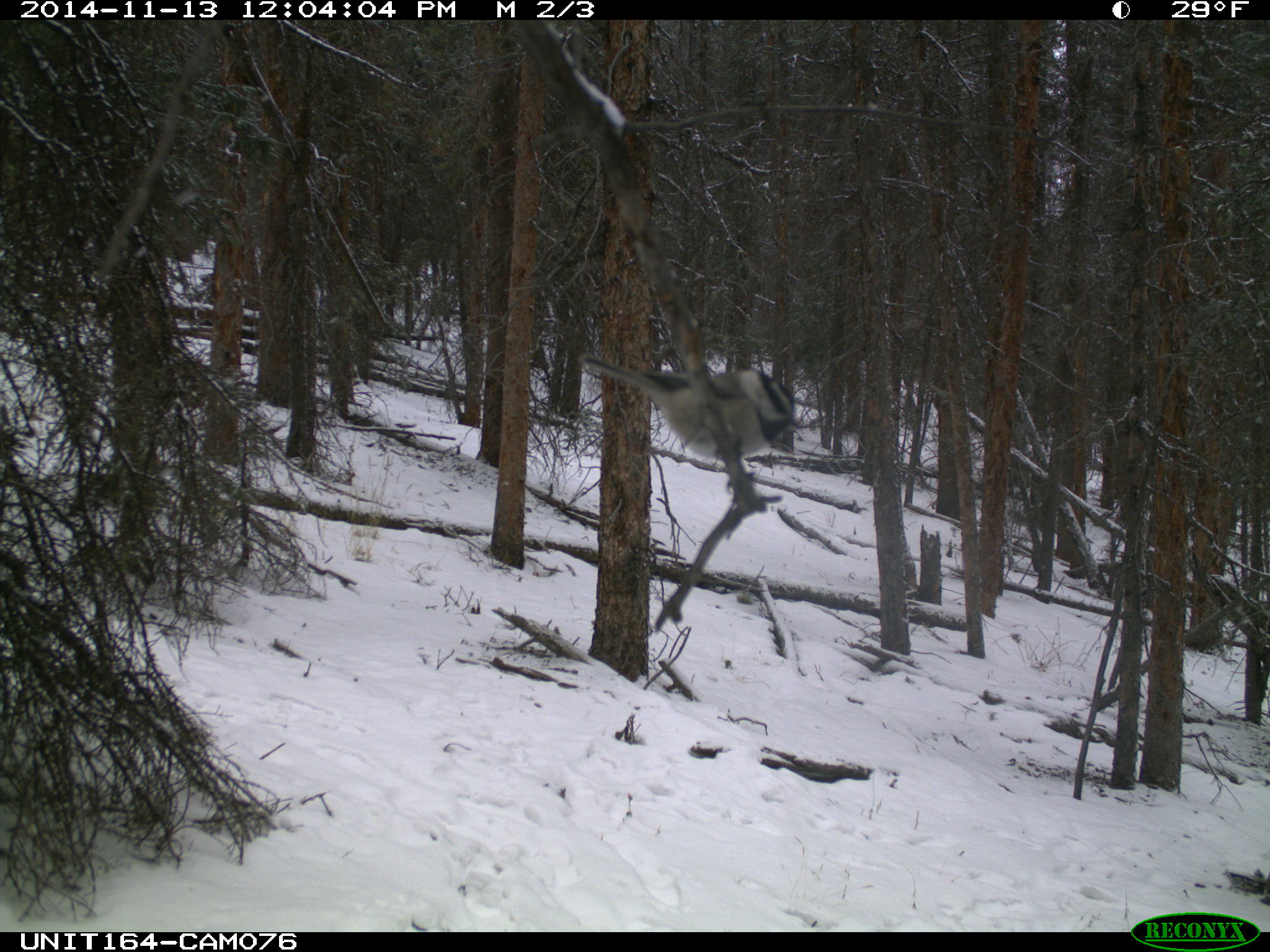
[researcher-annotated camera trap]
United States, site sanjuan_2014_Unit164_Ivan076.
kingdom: Animalia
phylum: Chordata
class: Aves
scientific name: Aves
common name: birds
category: unidentified bird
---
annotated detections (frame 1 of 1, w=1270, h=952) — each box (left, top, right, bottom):
animal: (583, 355, 801, 459)